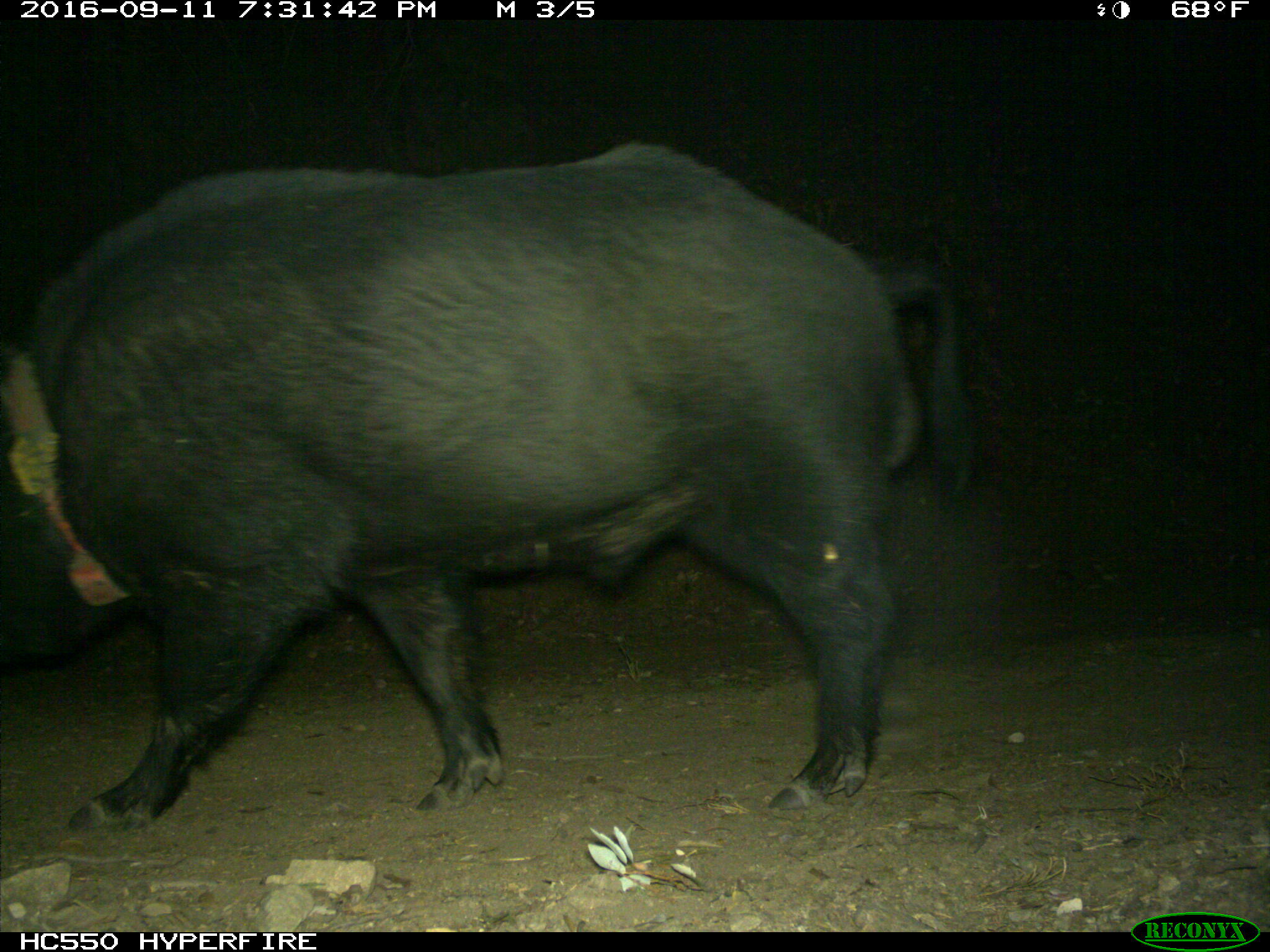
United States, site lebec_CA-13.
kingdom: Animalia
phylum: Chordata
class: Mammalia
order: Artiodactyla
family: Suidae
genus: Sus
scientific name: Sus scrofa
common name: wild boar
Sus scrofa (wild boar).